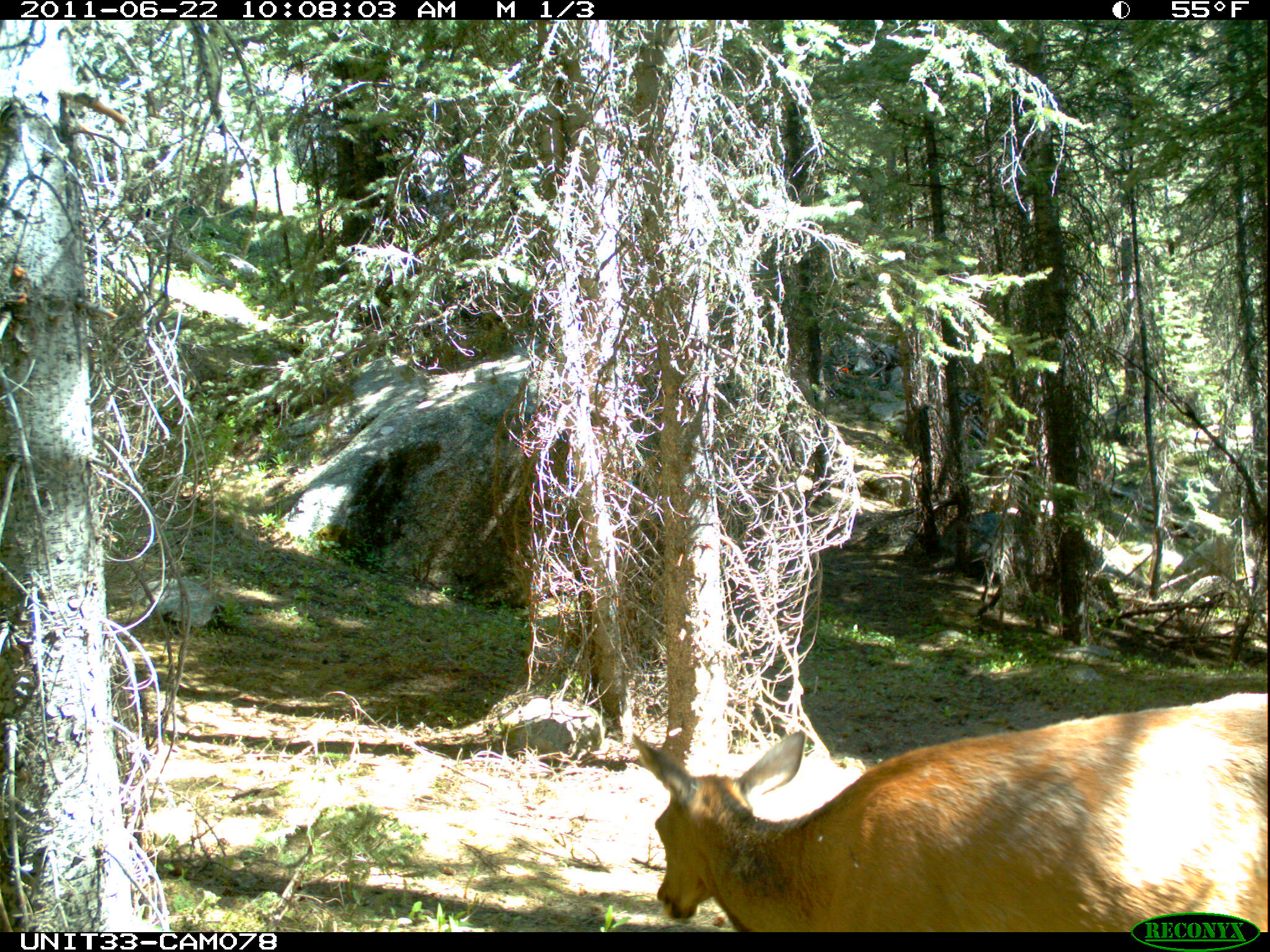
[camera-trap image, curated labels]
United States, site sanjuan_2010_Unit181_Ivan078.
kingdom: Animalia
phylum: Chordata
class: Mammalia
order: Artiodactyla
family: Cervidae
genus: Cervus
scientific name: Cervus elaphus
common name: red deer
Cervus elaphus (red deer).